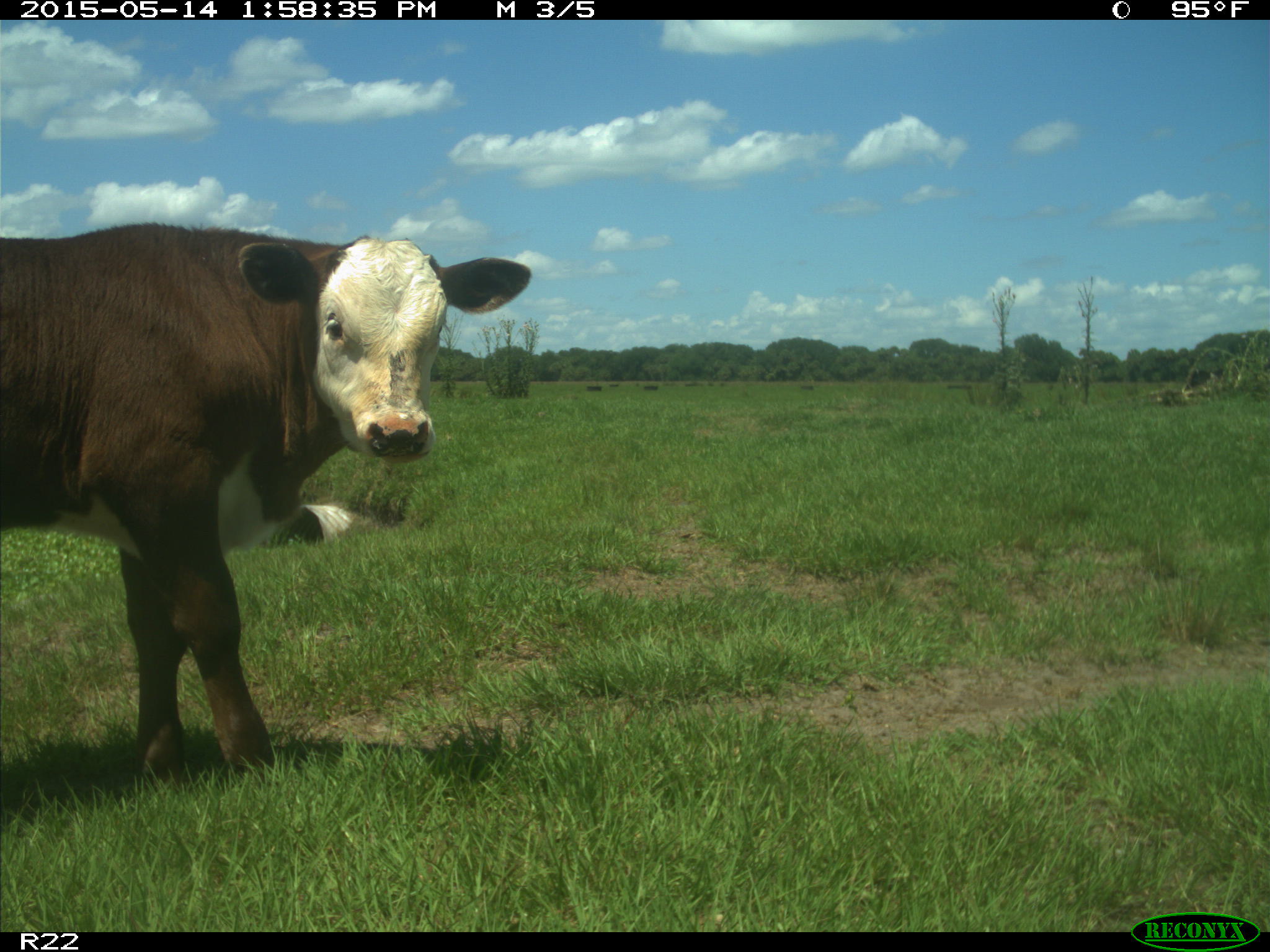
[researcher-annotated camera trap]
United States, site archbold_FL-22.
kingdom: Animalia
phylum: Chordata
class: Mammalia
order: Artiodactyla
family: Bovidae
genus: Bos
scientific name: Bos taurus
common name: domestic cow